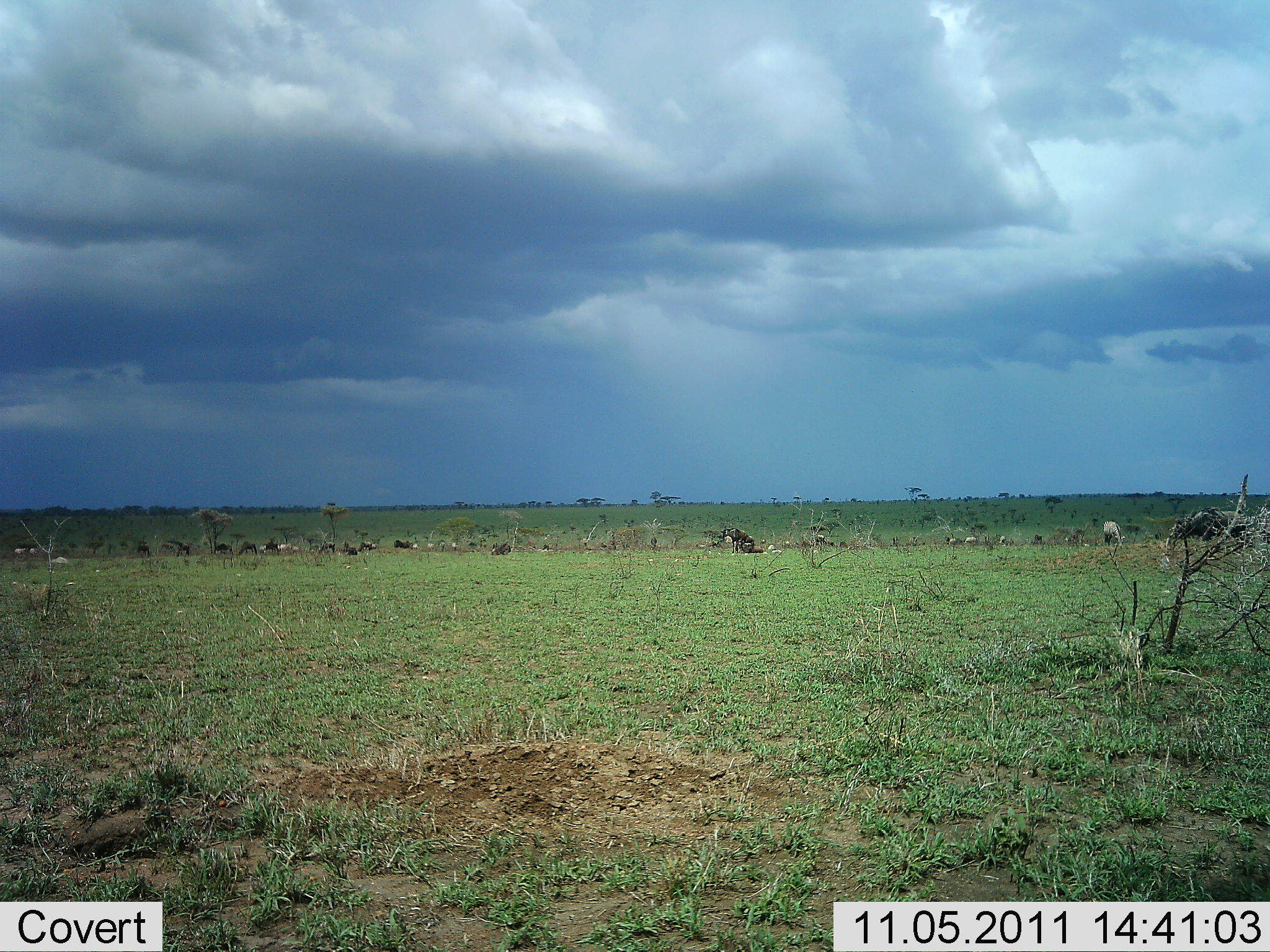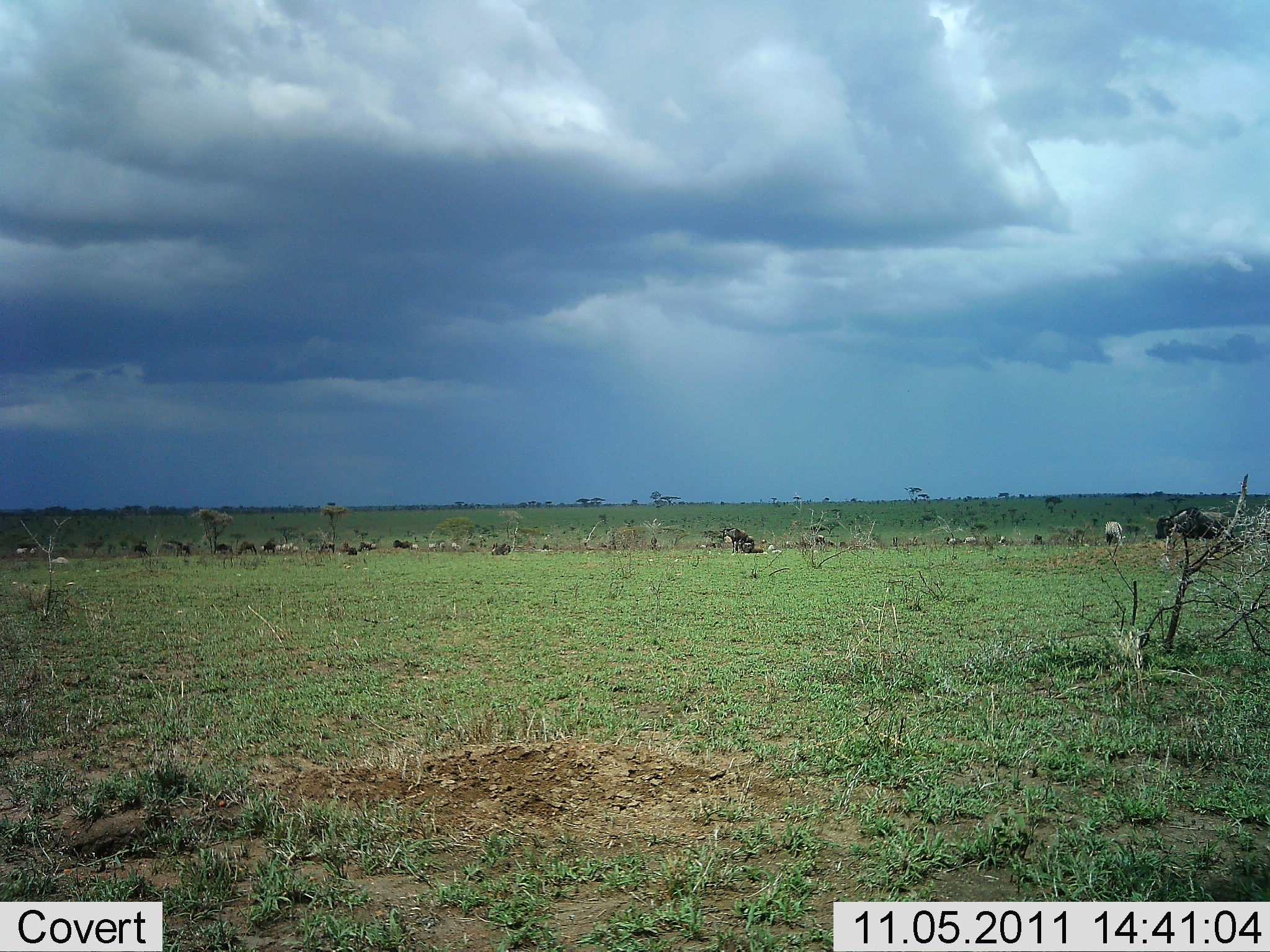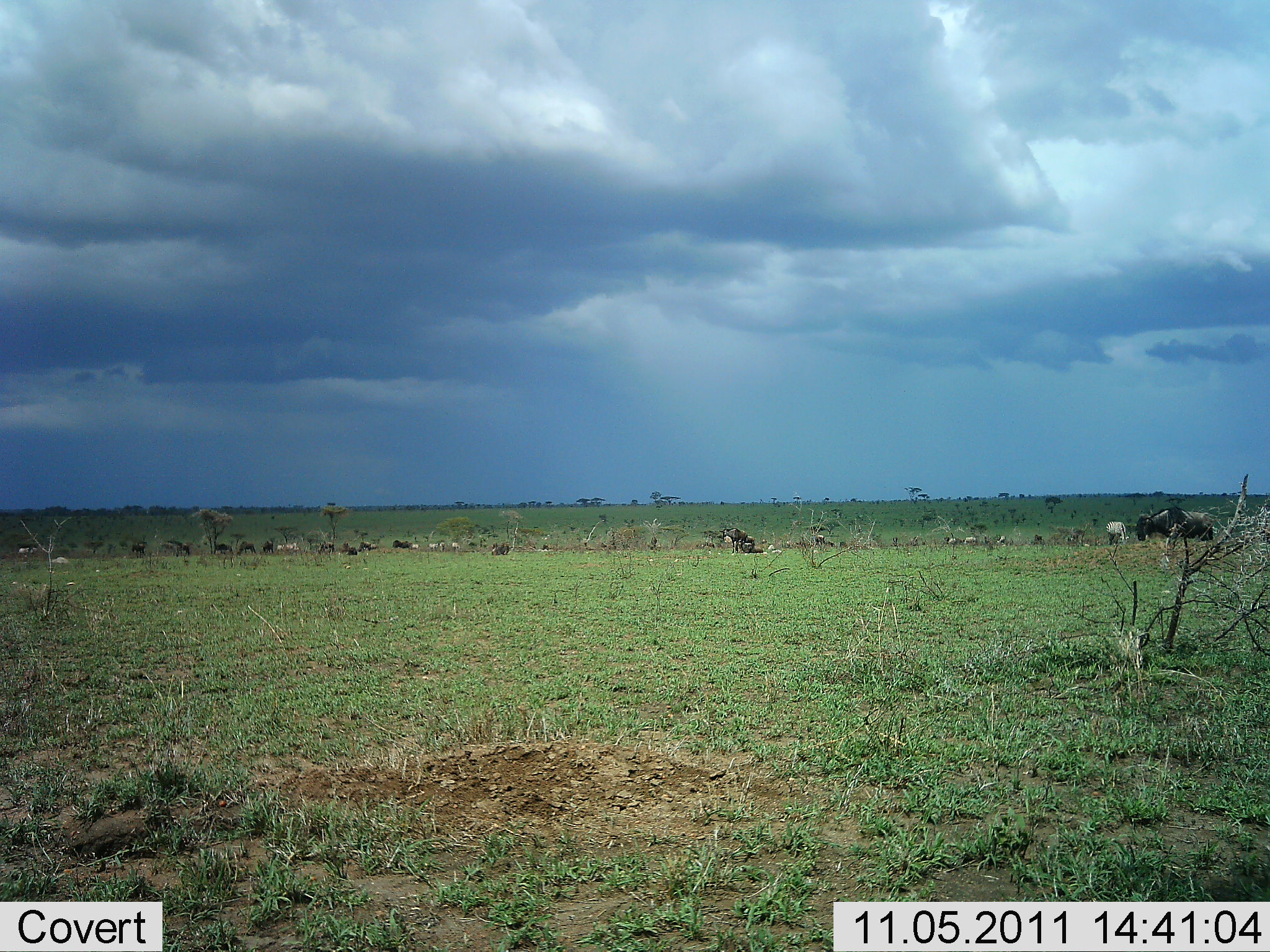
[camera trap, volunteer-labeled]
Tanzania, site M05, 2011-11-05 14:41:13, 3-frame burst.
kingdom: Animalia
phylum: Chordata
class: Mammalia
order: Artiodactyla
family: Bovidae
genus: Connochaetes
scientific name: Connochaetes taurinus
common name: blue wildebeest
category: wildebeest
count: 11-50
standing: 14%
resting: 0%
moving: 93%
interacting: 0%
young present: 0%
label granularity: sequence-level